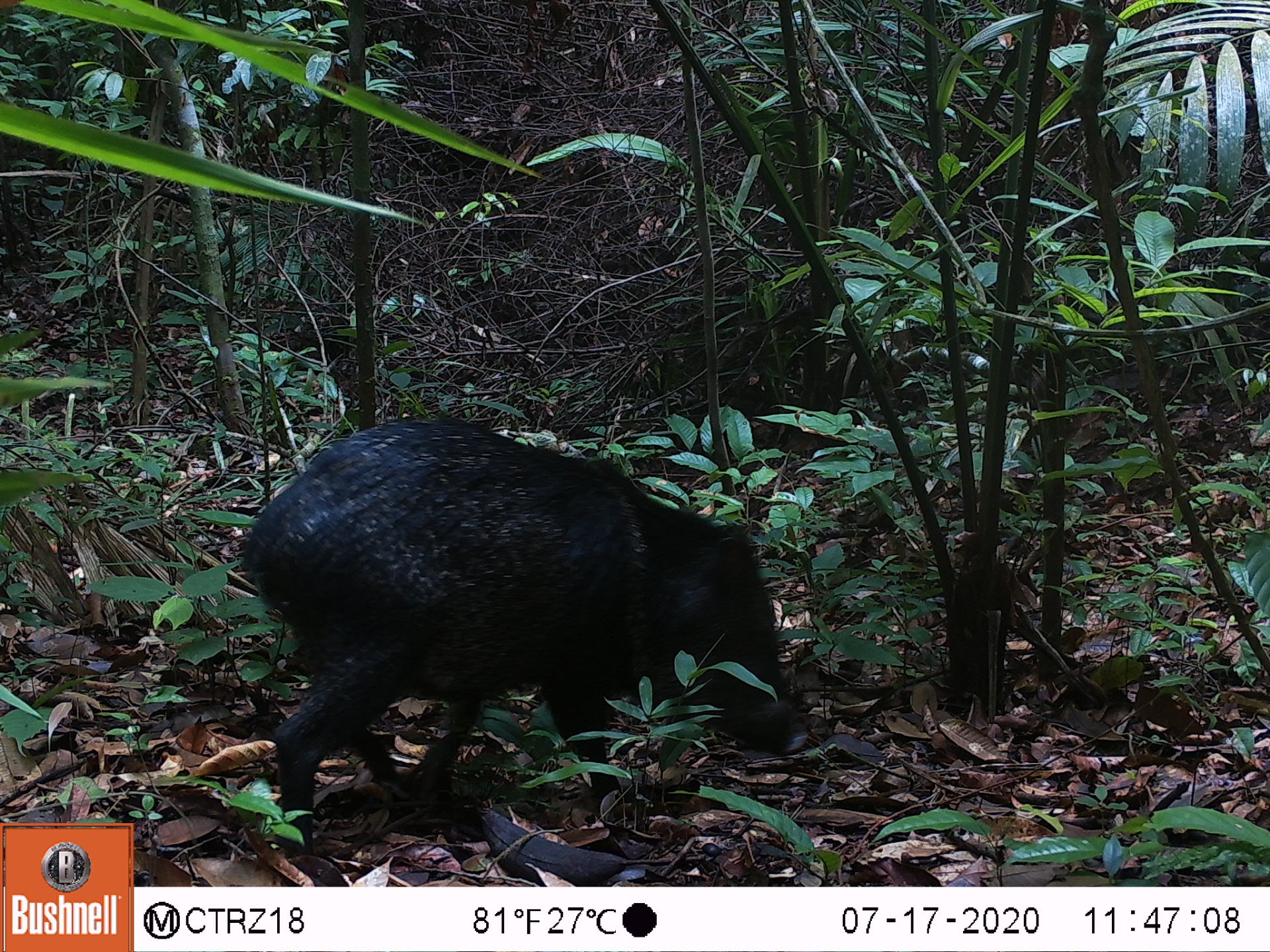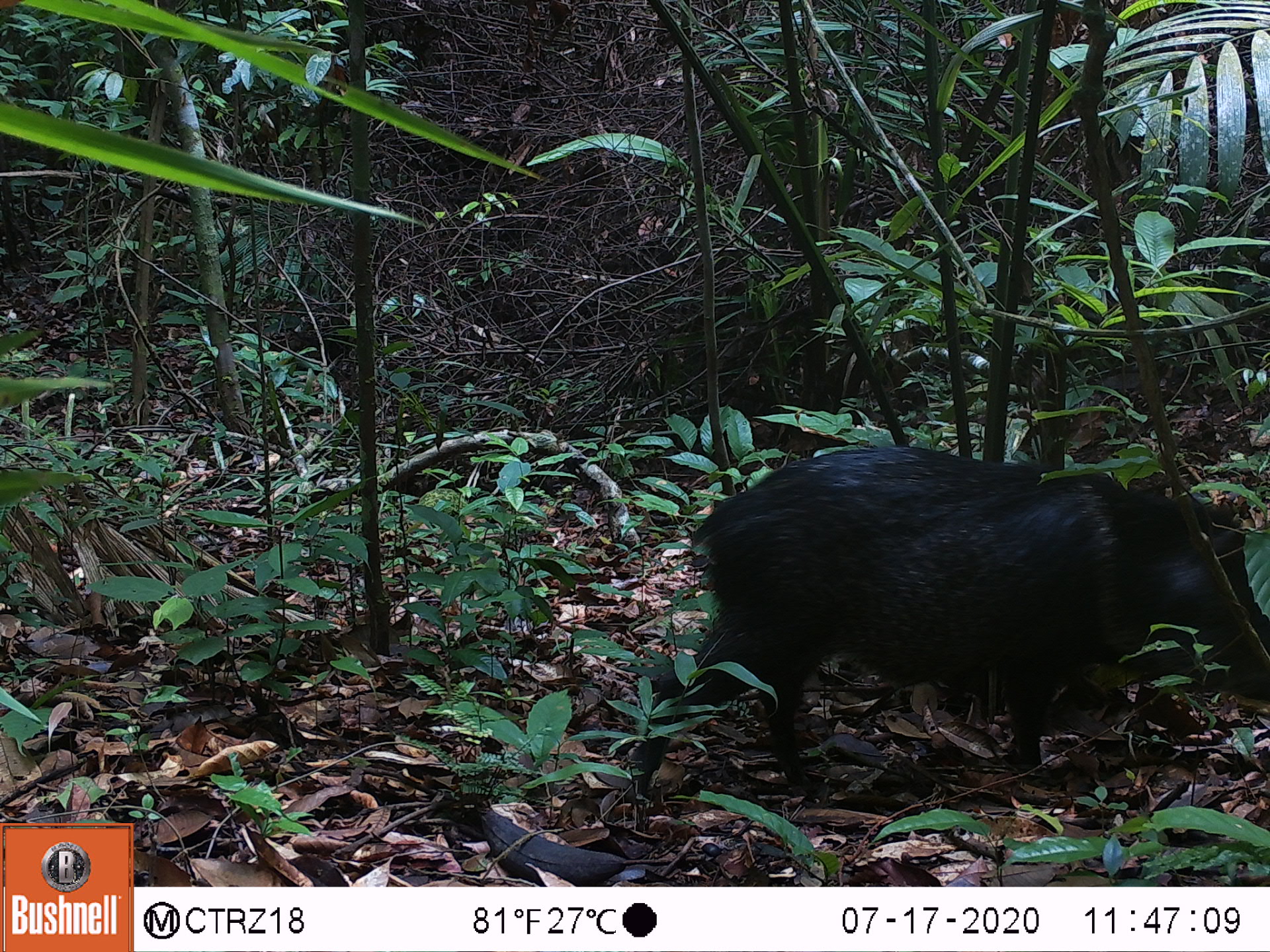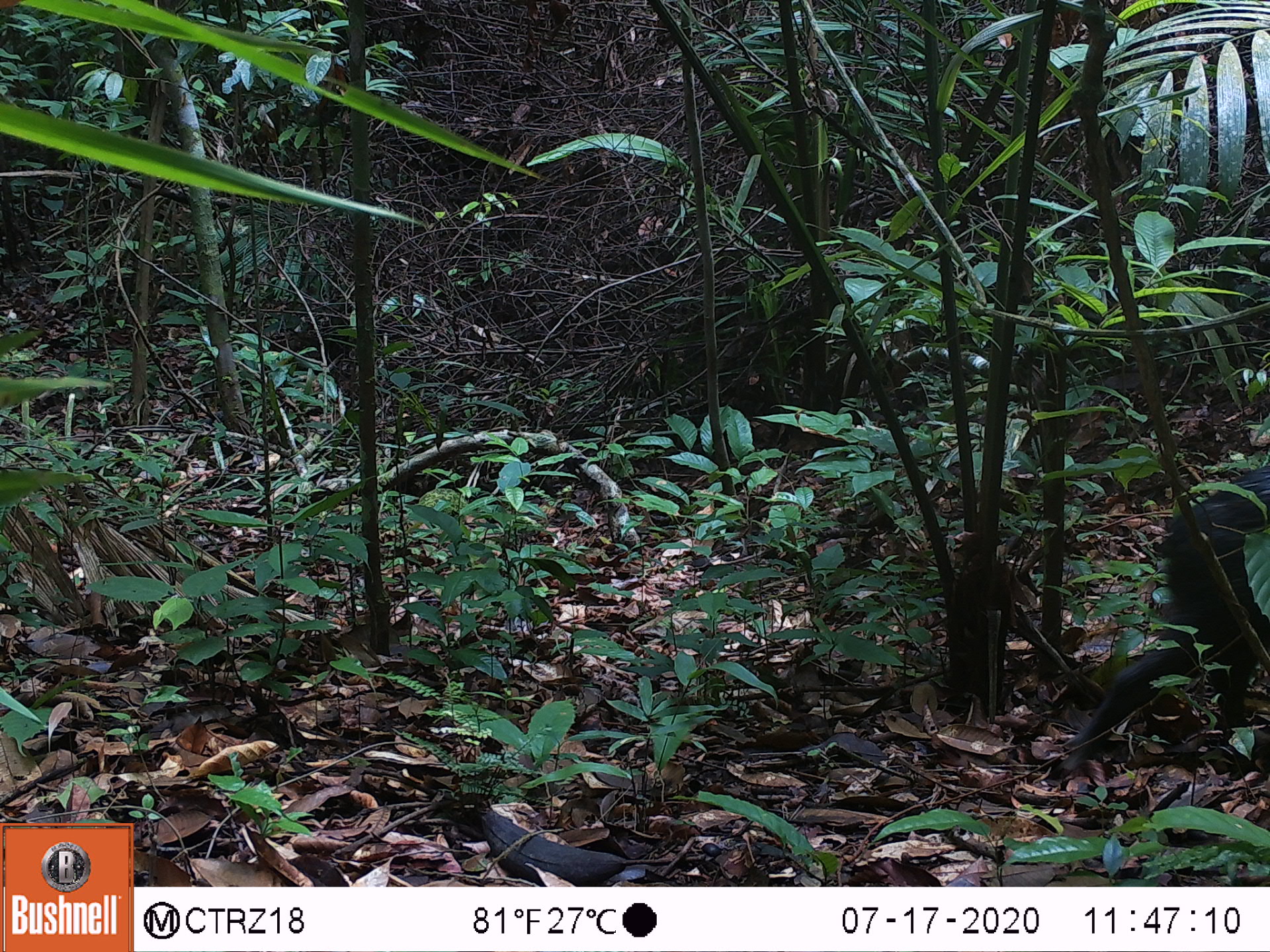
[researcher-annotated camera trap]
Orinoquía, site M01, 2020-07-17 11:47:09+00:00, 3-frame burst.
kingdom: Animalia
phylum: Chordata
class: Mammalia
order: Artiodactyla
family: Tayassuidae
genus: Pecari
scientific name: Pecari tajacu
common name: collared peccary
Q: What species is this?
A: Collared peccary (Pecari tajacu).